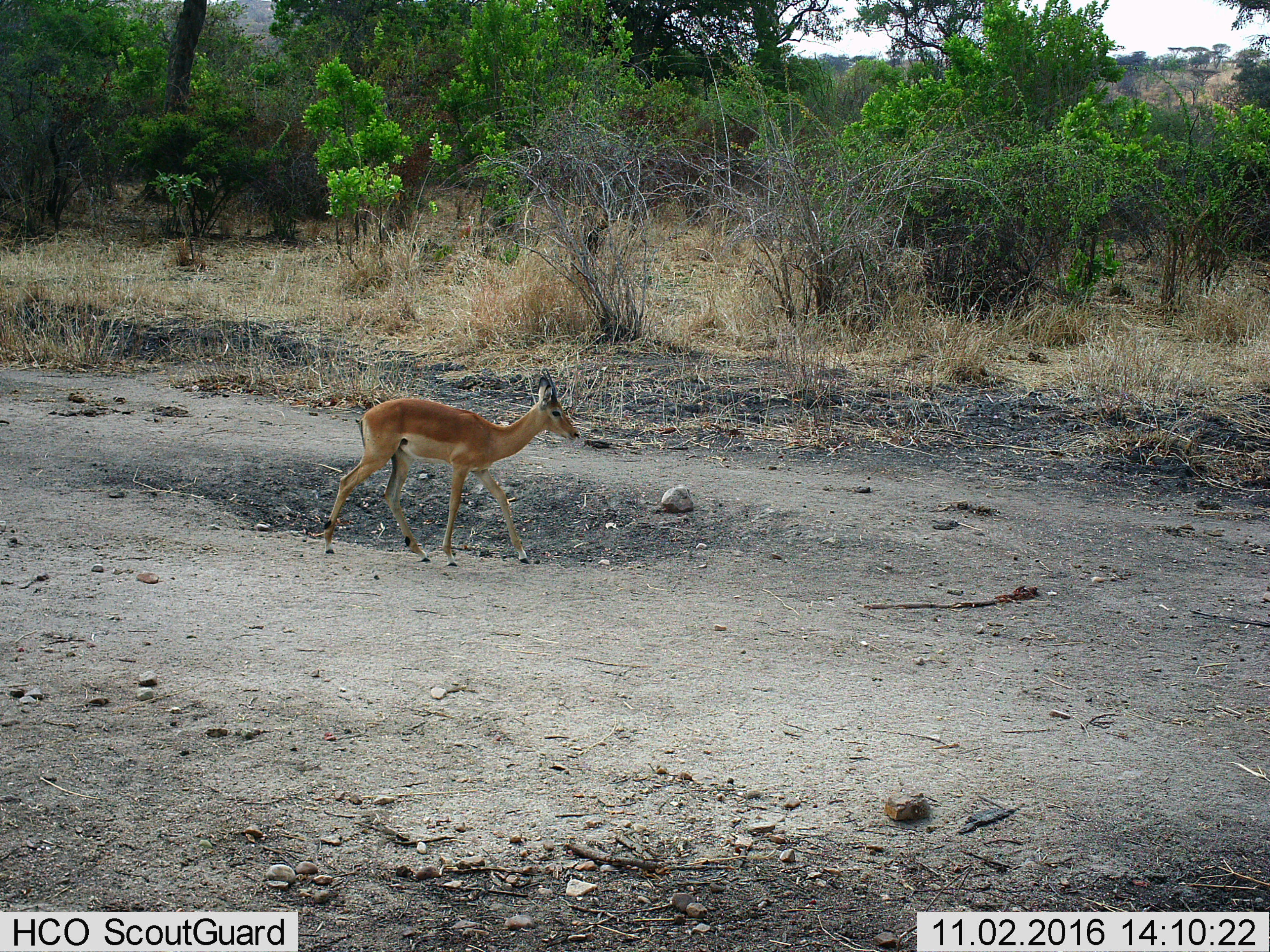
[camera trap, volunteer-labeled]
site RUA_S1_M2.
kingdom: Animalia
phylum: Chordata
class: Mammalia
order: Artiodactyla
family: Bovidae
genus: Aepyceros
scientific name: Aepyceros melampus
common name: impala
Impala (Aepyceros melampus), count 1. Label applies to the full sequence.